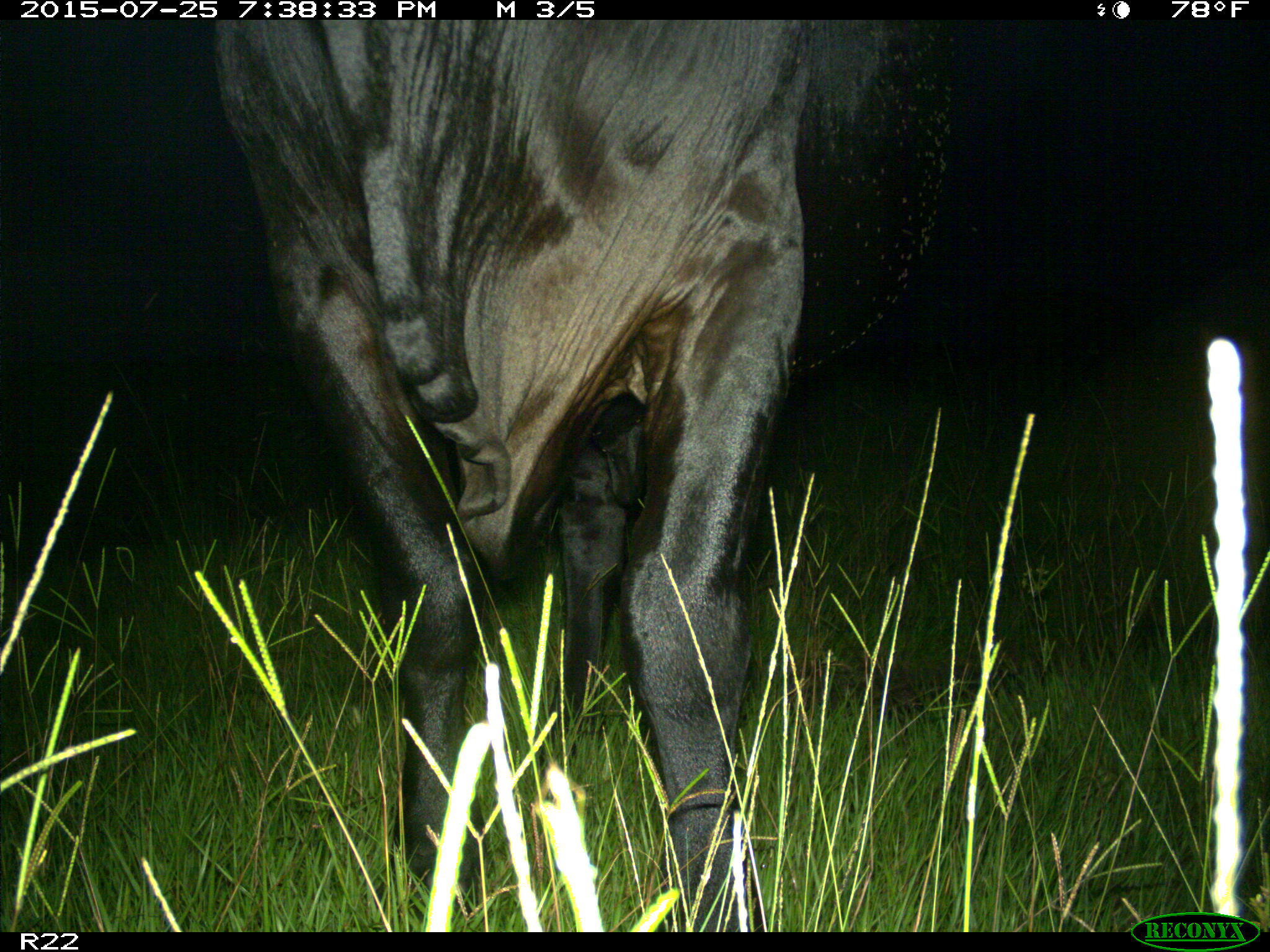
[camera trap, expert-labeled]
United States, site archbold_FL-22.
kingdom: Animalia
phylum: Chordata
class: Mammalia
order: Artiodactyla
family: Bovidae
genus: Bos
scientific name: Bos taurus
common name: domestic cow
Bos taurus (domestic cow).